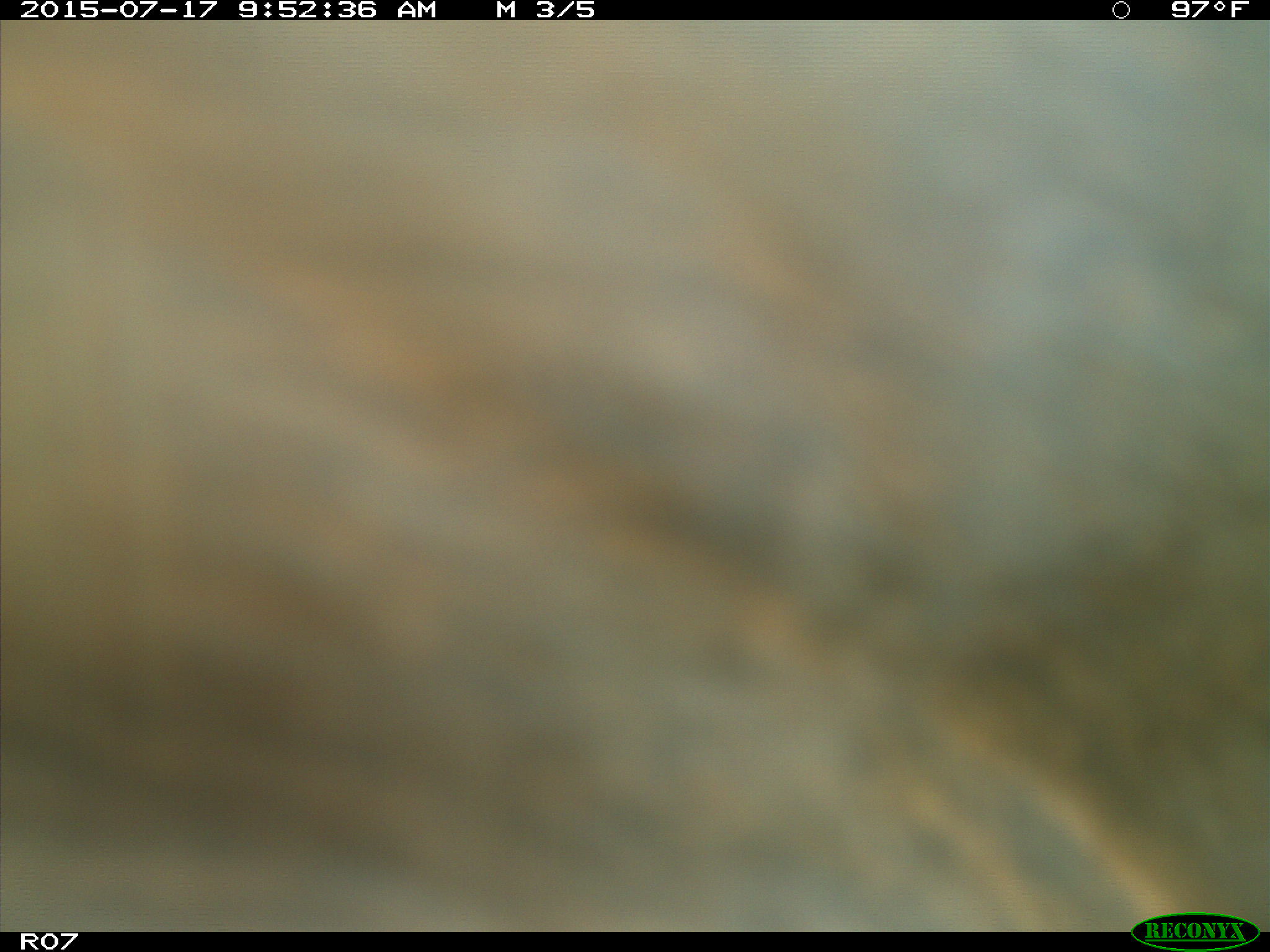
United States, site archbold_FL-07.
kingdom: Animalia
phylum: Chordata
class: Mammalia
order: Artiodactyla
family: Bovidae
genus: Bos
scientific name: Bos taurus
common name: domestic cow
Bos taurus (domestic cow).